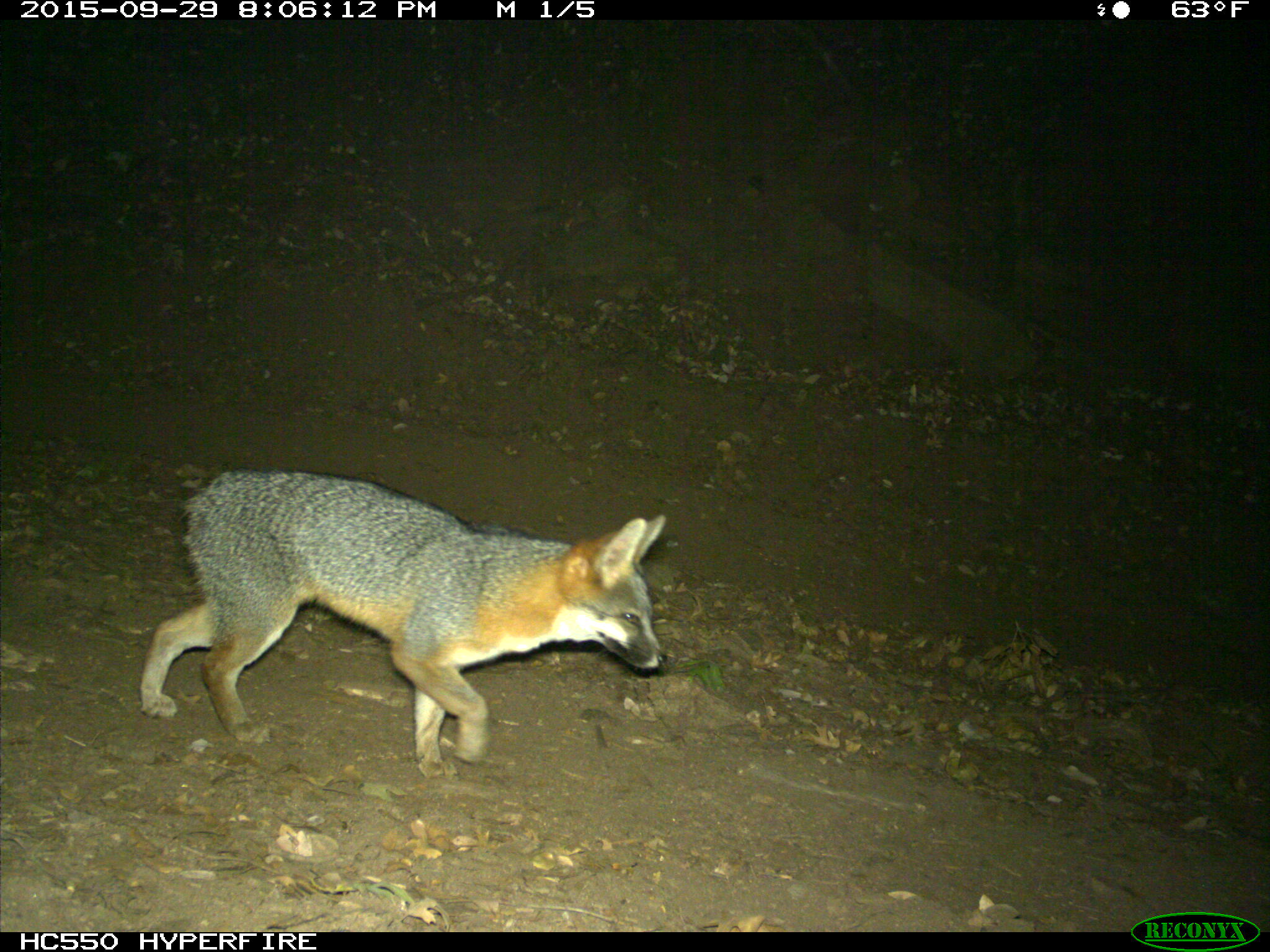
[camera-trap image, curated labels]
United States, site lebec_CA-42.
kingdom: Animalia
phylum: Chordata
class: Mammalia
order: Carnivora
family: Canidae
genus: Urocyon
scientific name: Urocyon cinereoargenteus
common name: gray fox